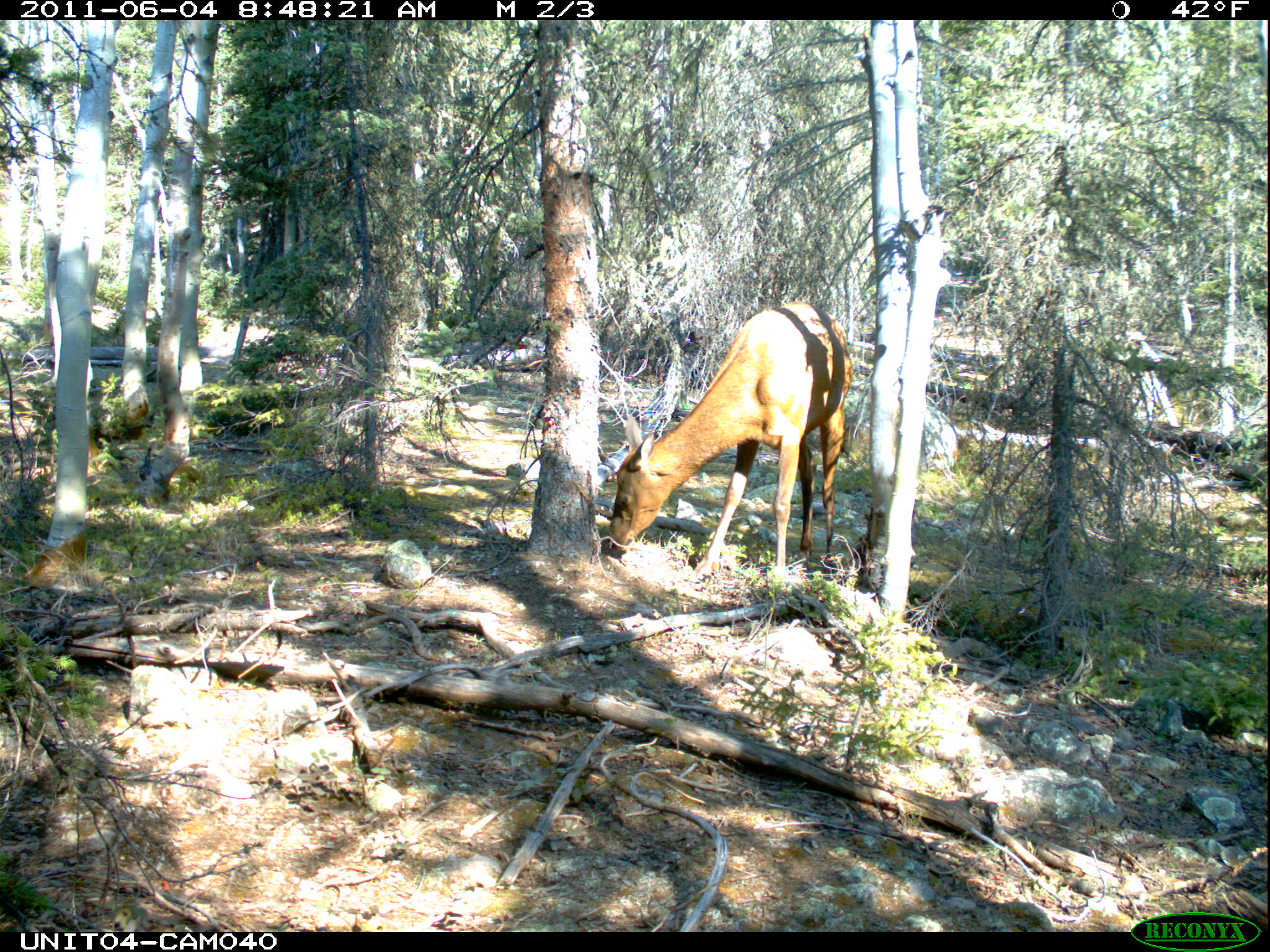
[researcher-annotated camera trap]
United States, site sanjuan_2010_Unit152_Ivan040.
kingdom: Animalia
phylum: Chordata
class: Mammalia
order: Artiodactyla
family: Cervidae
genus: Cervus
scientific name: Cervus elaphus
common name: red deer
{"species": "Cervus elaphus (red deer)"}